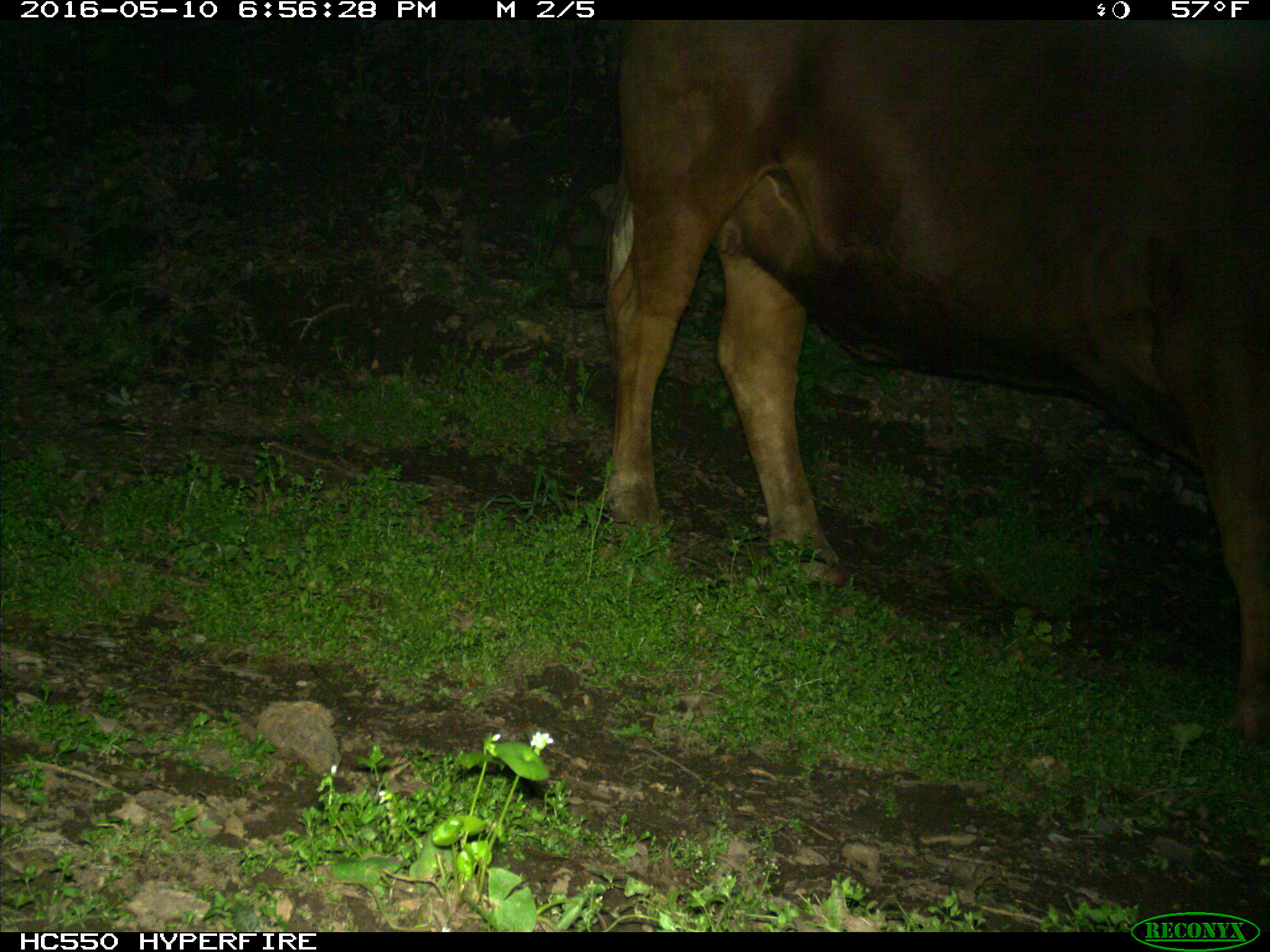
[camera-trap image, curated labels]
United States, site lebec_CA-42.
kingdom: Animalia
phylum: Chordata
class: Mammalia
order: Artiodactyla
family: Bovidae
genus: Bos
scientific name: Bos taurus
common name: domestic cow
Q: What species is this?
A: Bos taurus (domestic cow).